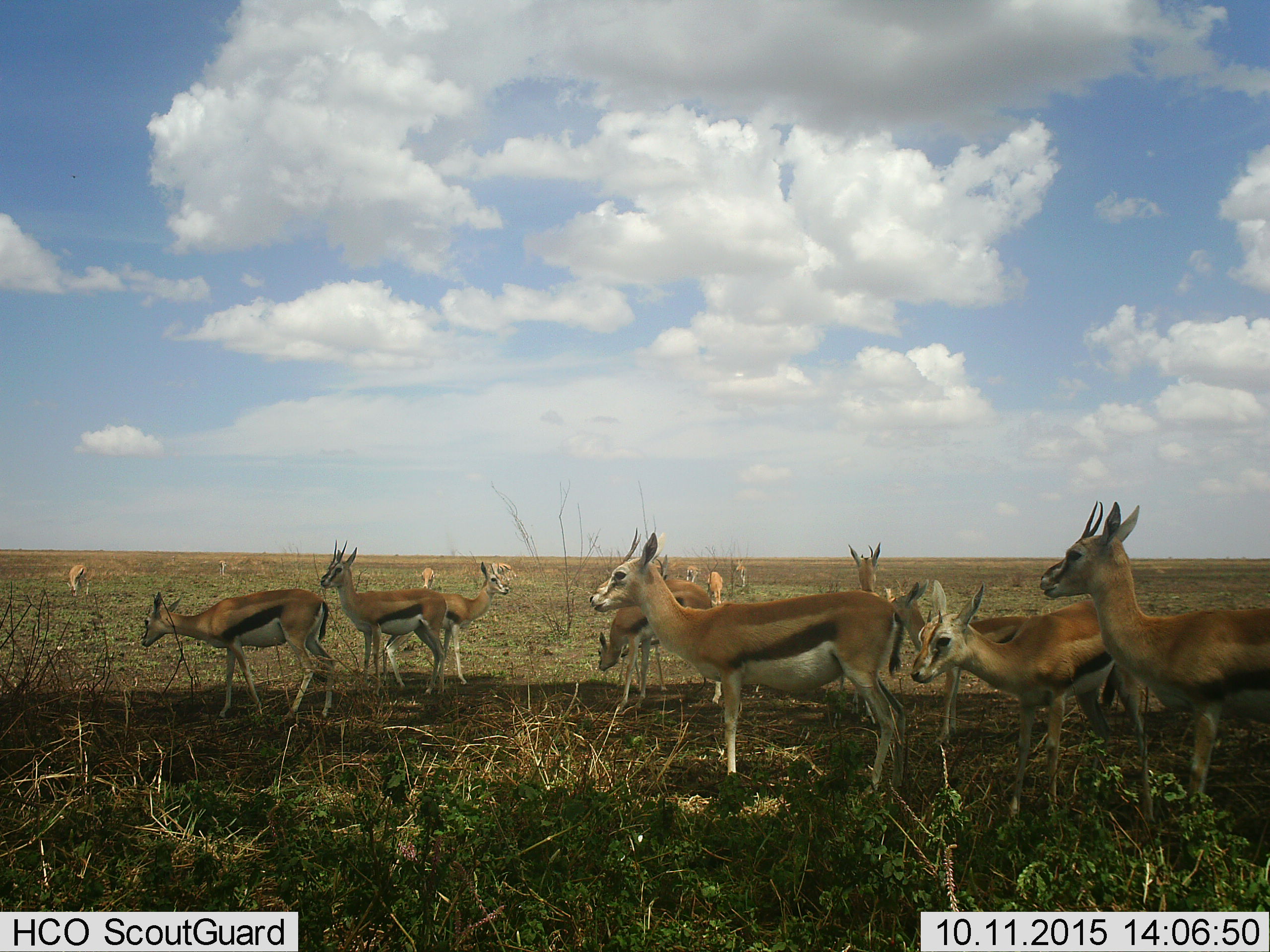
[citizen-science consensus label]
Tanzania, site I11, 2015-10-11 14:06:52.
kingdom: Animalia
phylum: Chordata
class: Mammalia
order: Artiodactyla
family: Bovidae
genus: Eudorcas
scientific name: Eudorcas thomsonii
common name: thomson's gazelle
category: gazellethomsons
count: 11-50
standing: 100%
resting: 11%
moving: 22%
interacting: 0%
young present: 33%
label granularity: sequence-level